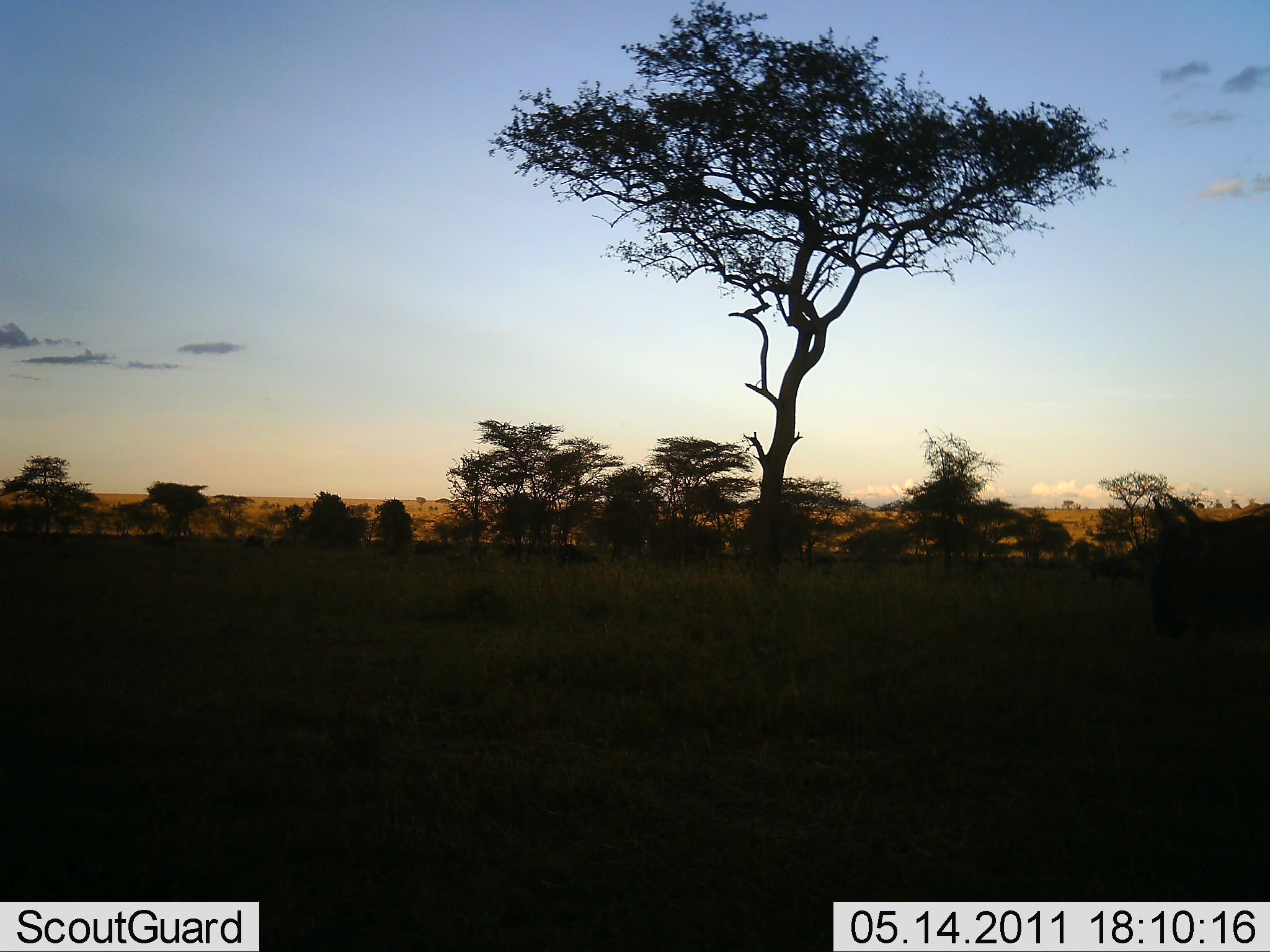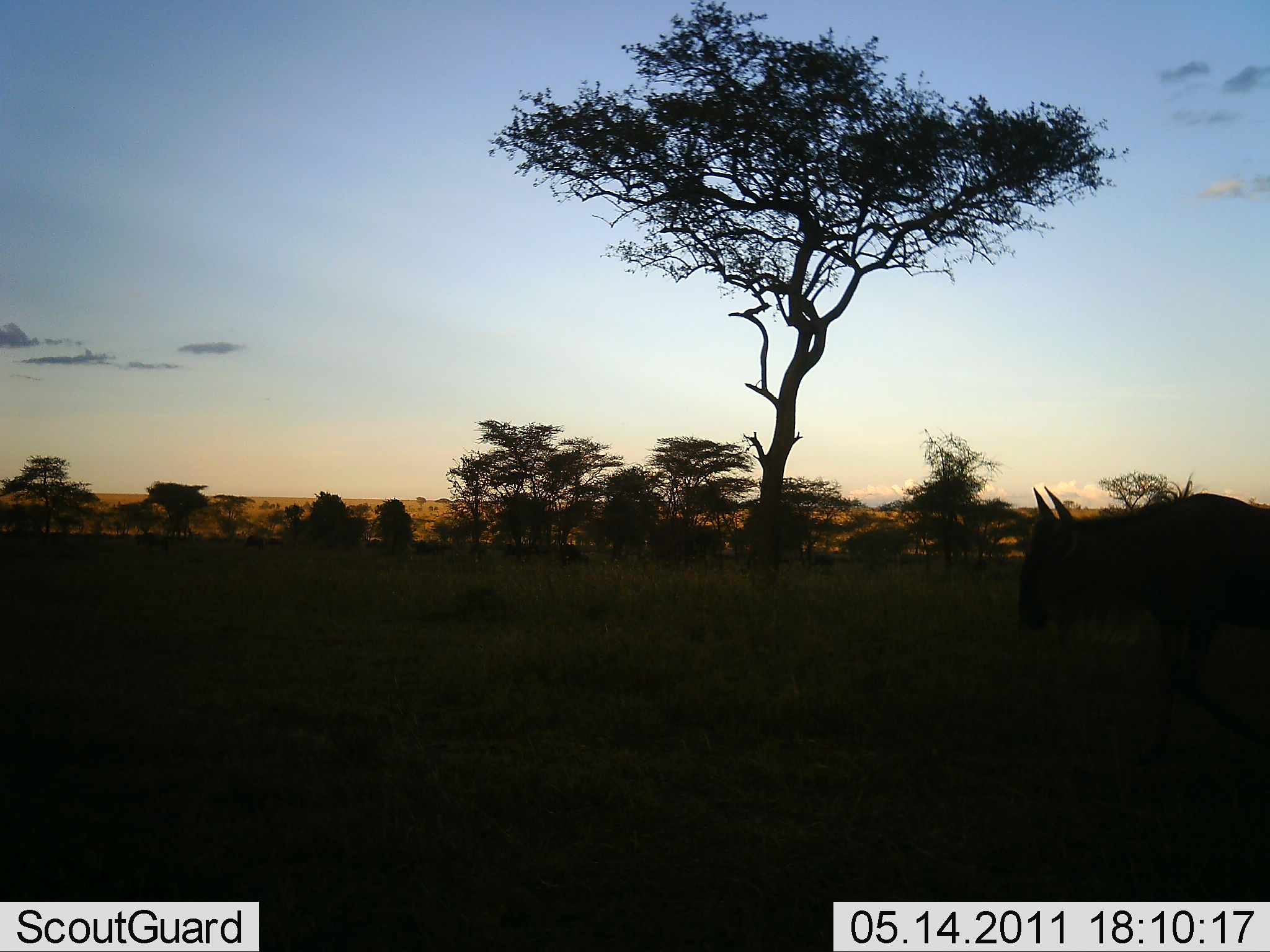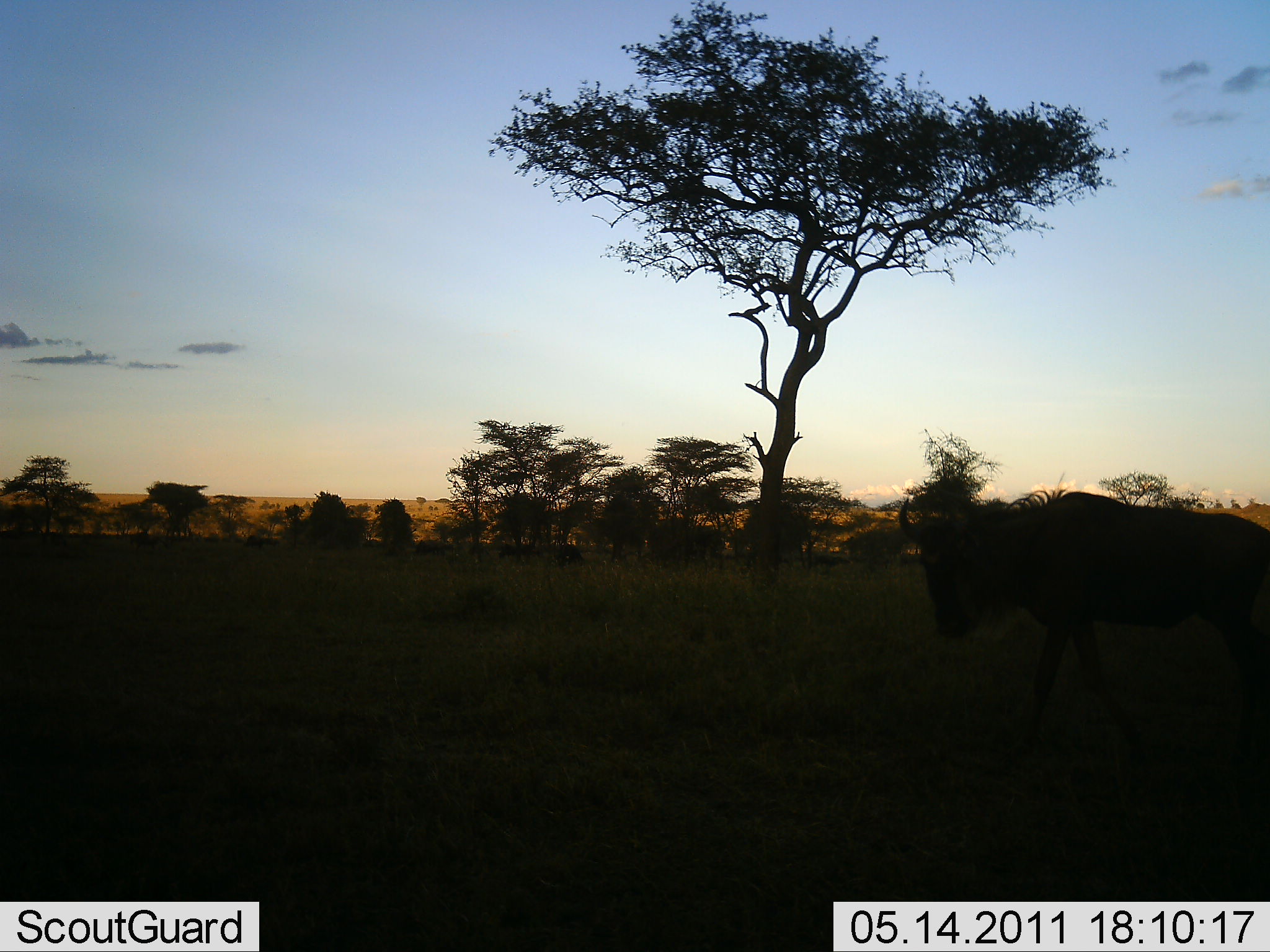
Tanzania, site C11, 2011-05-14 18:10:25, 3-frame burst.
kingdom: Animalia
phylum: Chordata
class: Mammalia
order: Artiodactyla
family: Bovidae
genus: Connochaetes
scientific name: Connochaetes taurinus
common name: blue wildebeest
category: wildebeest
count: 1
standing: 14%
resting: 0%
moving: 100%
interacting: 0%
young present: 0%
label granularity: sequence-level